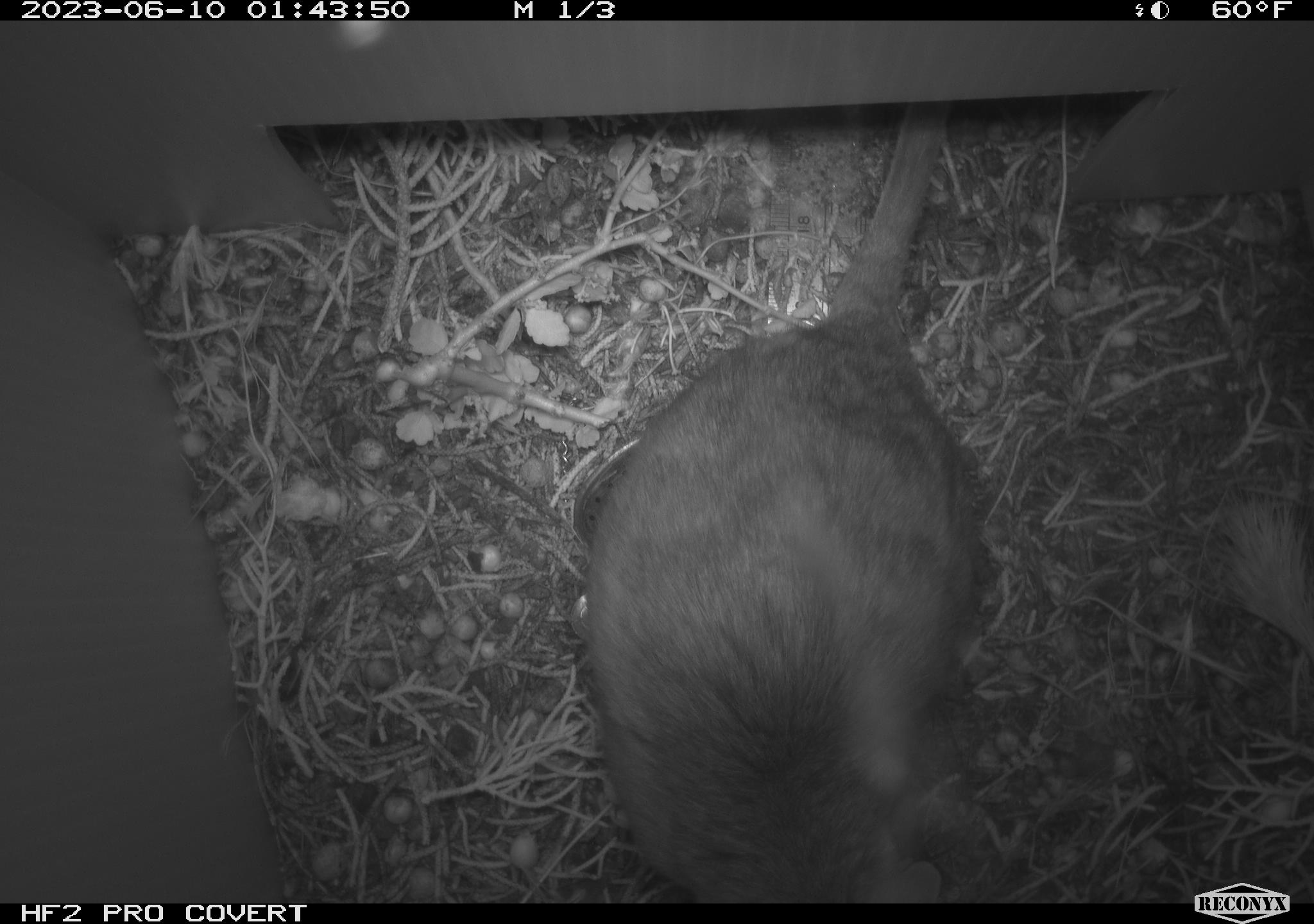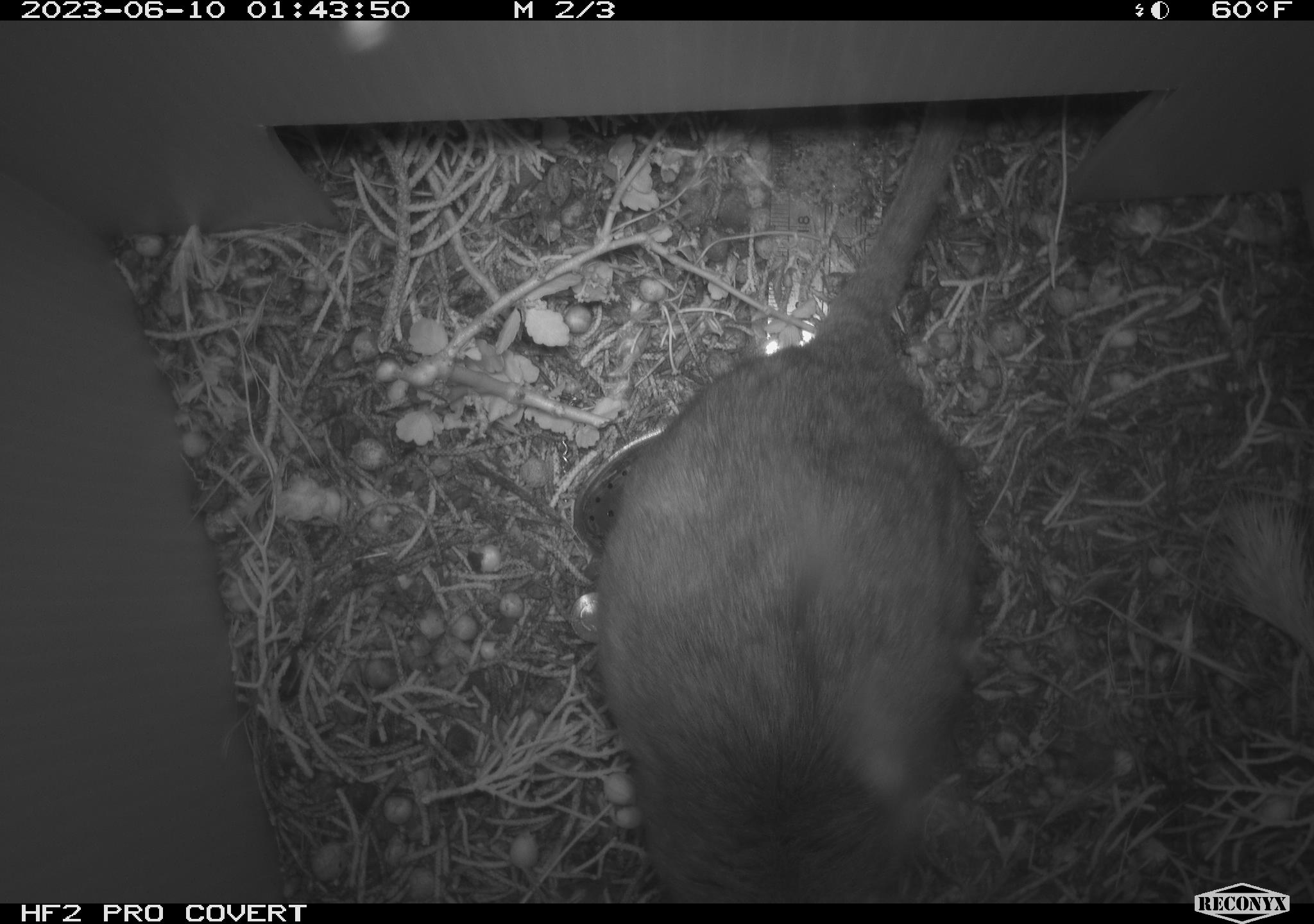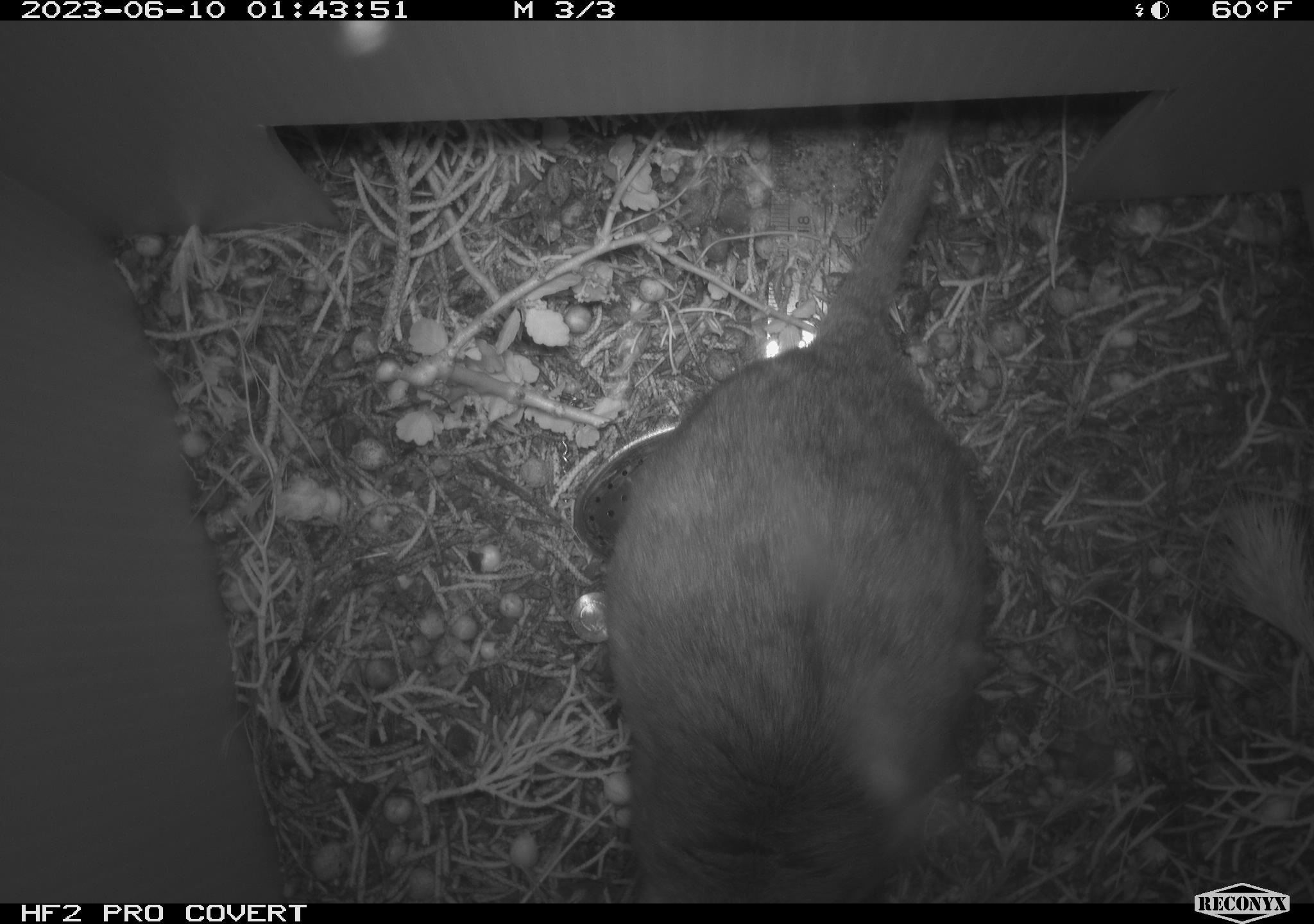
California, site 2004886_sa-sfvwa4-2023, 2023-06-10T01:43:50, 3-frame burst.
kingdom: Animalia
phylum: Chordata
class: Mammalia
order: Rodentia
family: Cricetidae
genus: Neotoma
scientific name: Neotoma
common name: pack rat or woodrat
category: neotoma species